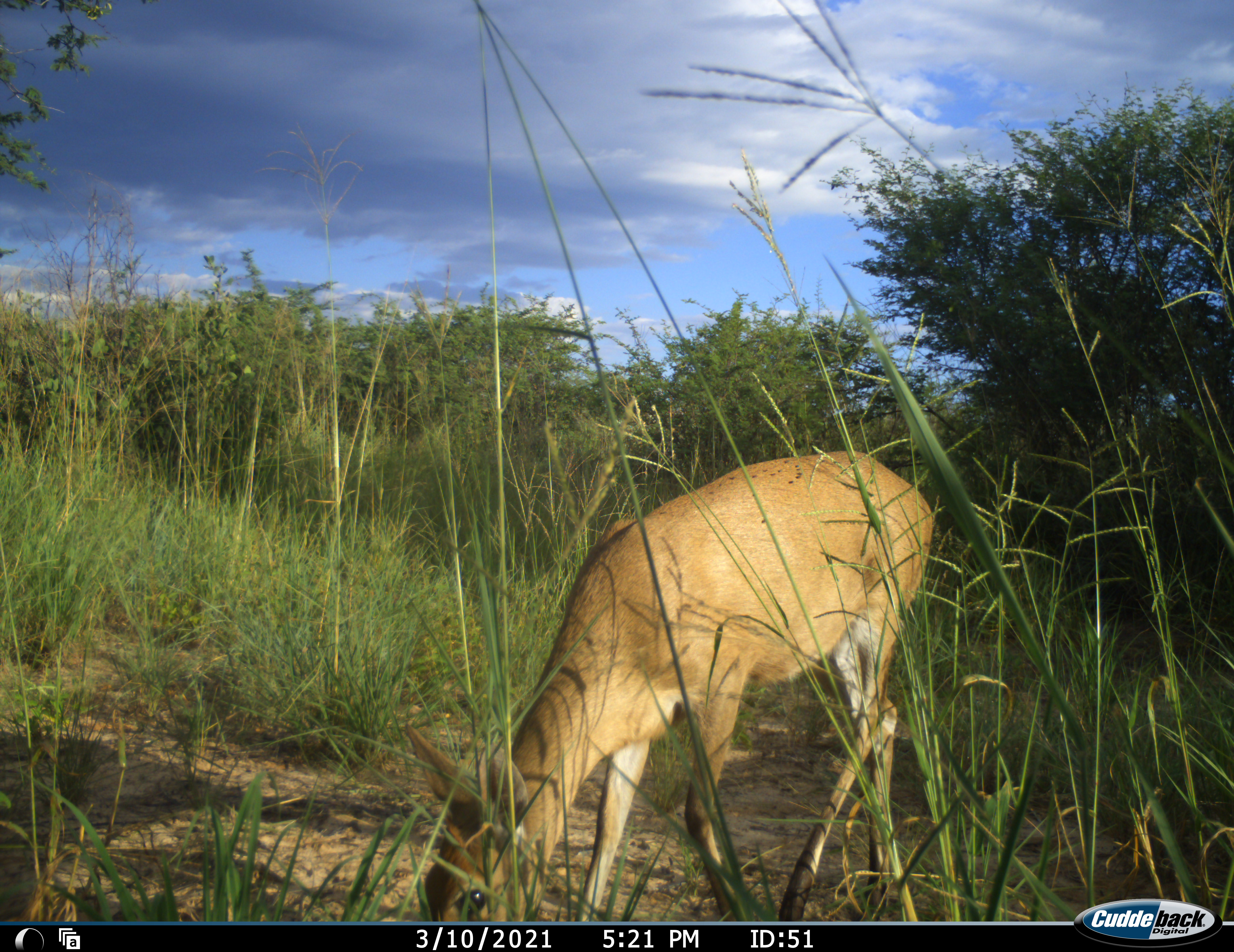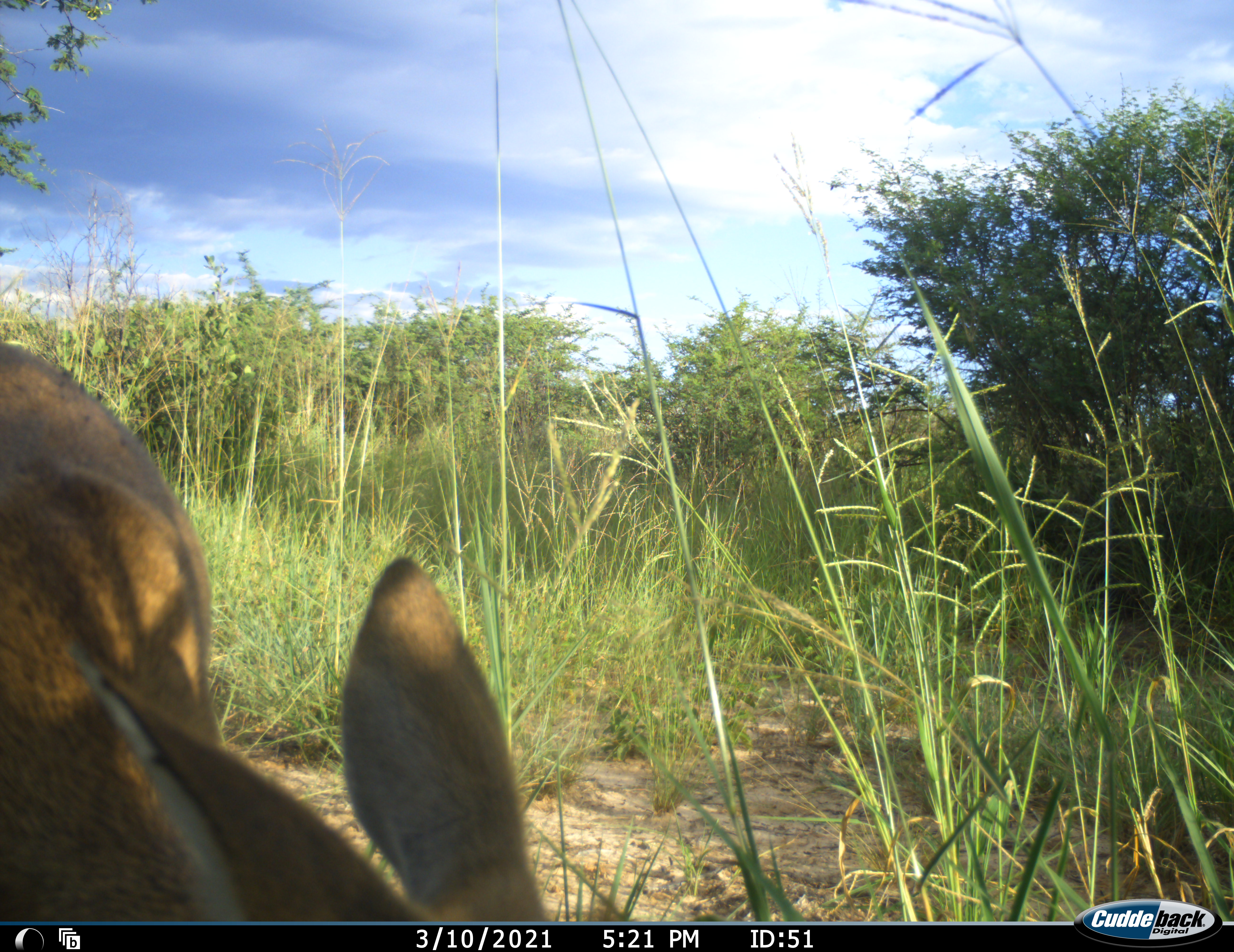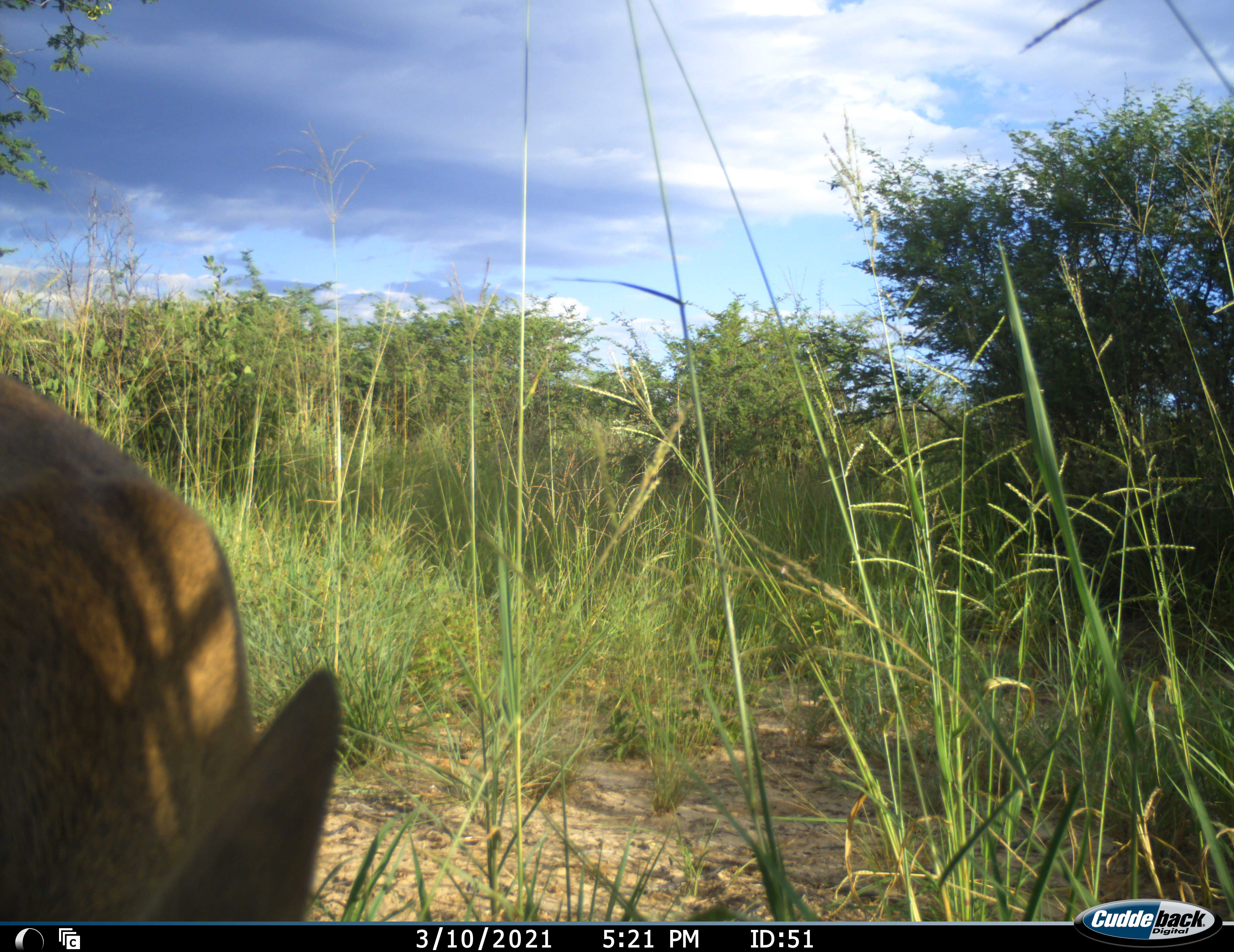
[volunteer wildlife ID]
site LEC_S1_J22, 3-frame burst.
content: unidentified animal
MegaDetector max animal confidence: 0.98